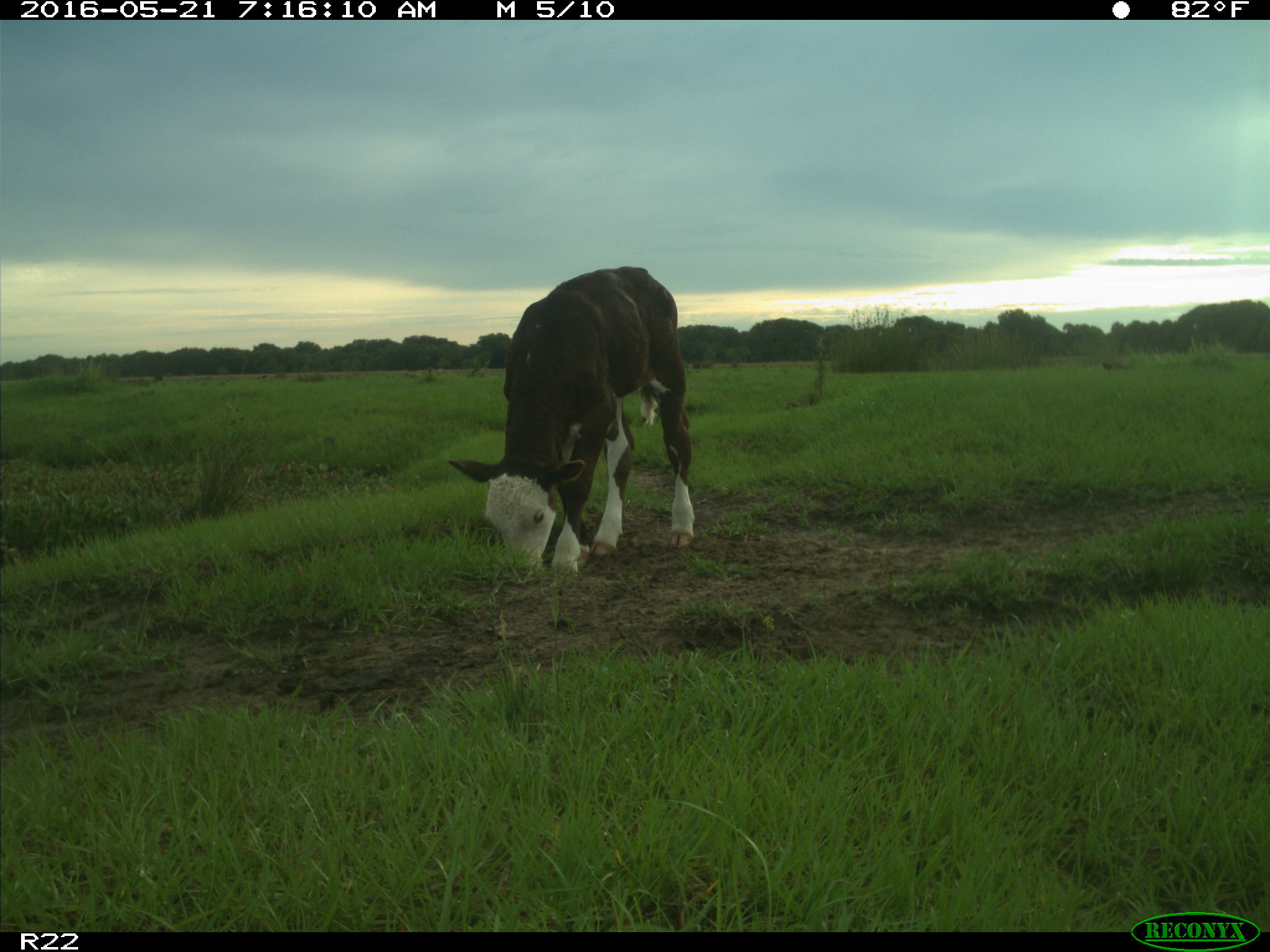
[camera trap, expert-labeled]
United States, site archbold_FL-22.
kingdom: Animalia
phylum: Chordata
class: Mammalia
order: Artiodactyla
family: Bovidae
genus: Bos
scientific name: Bos taurus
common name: domestic cow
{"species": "Bos taurus (domestic cow)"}